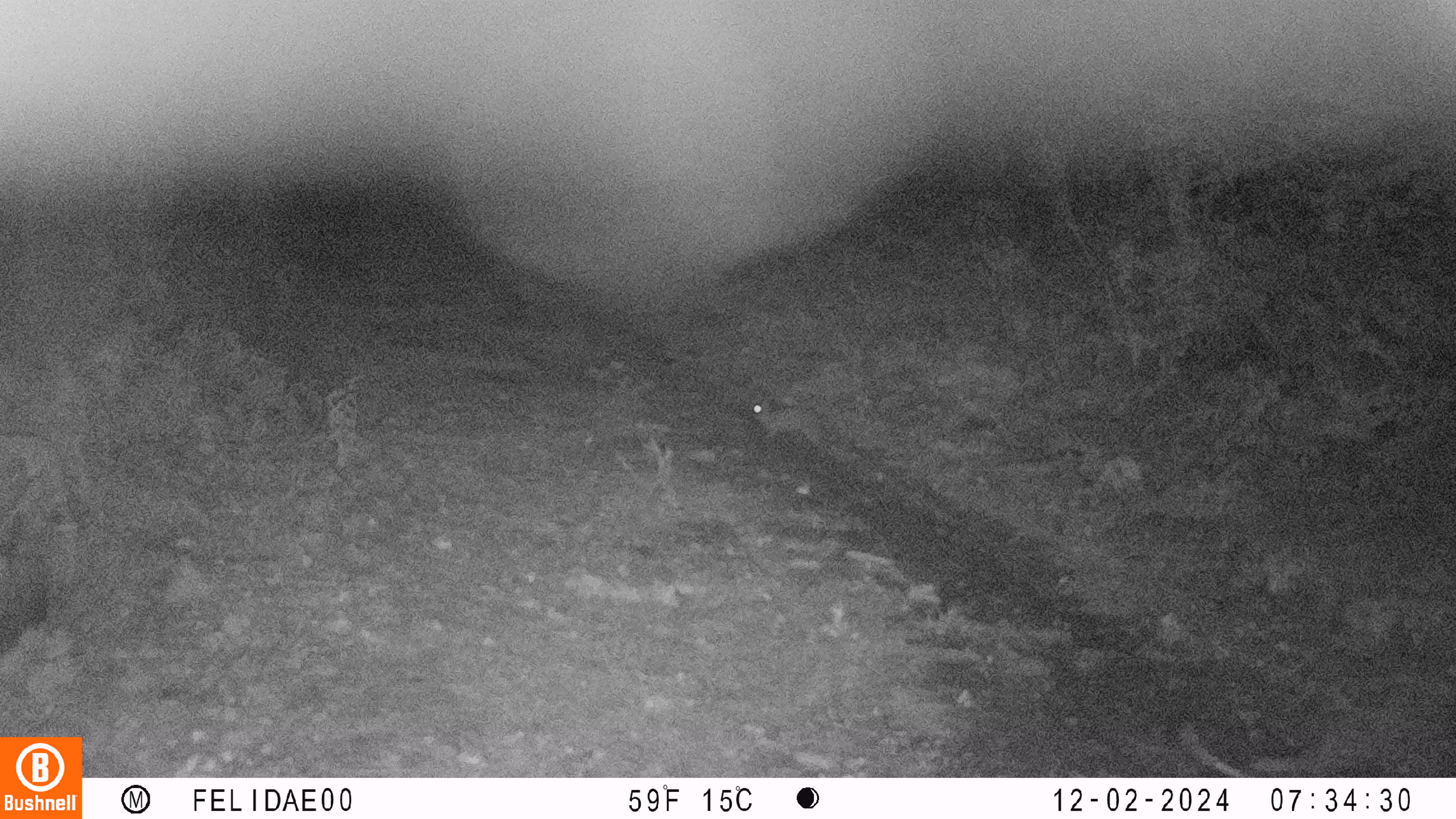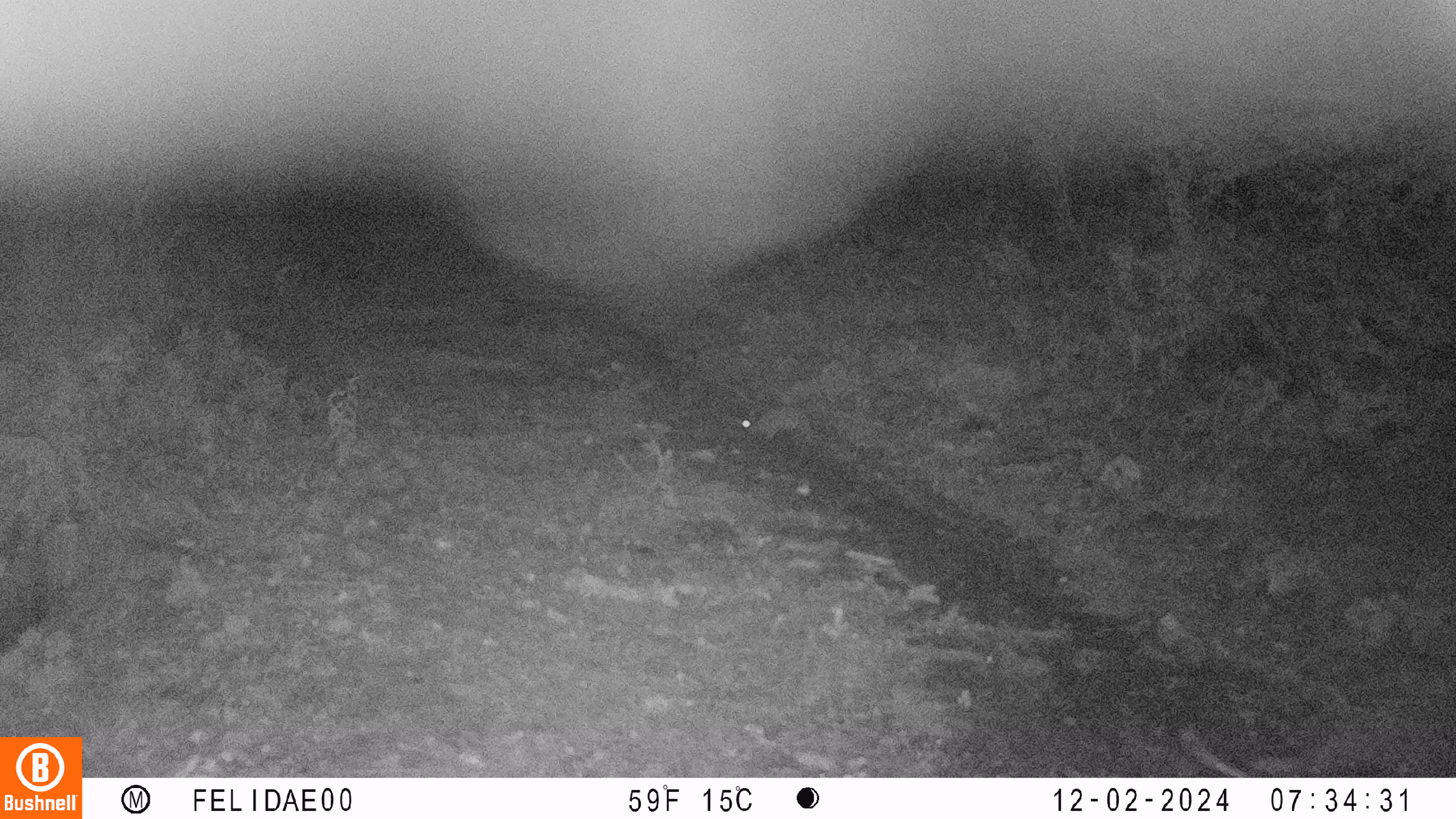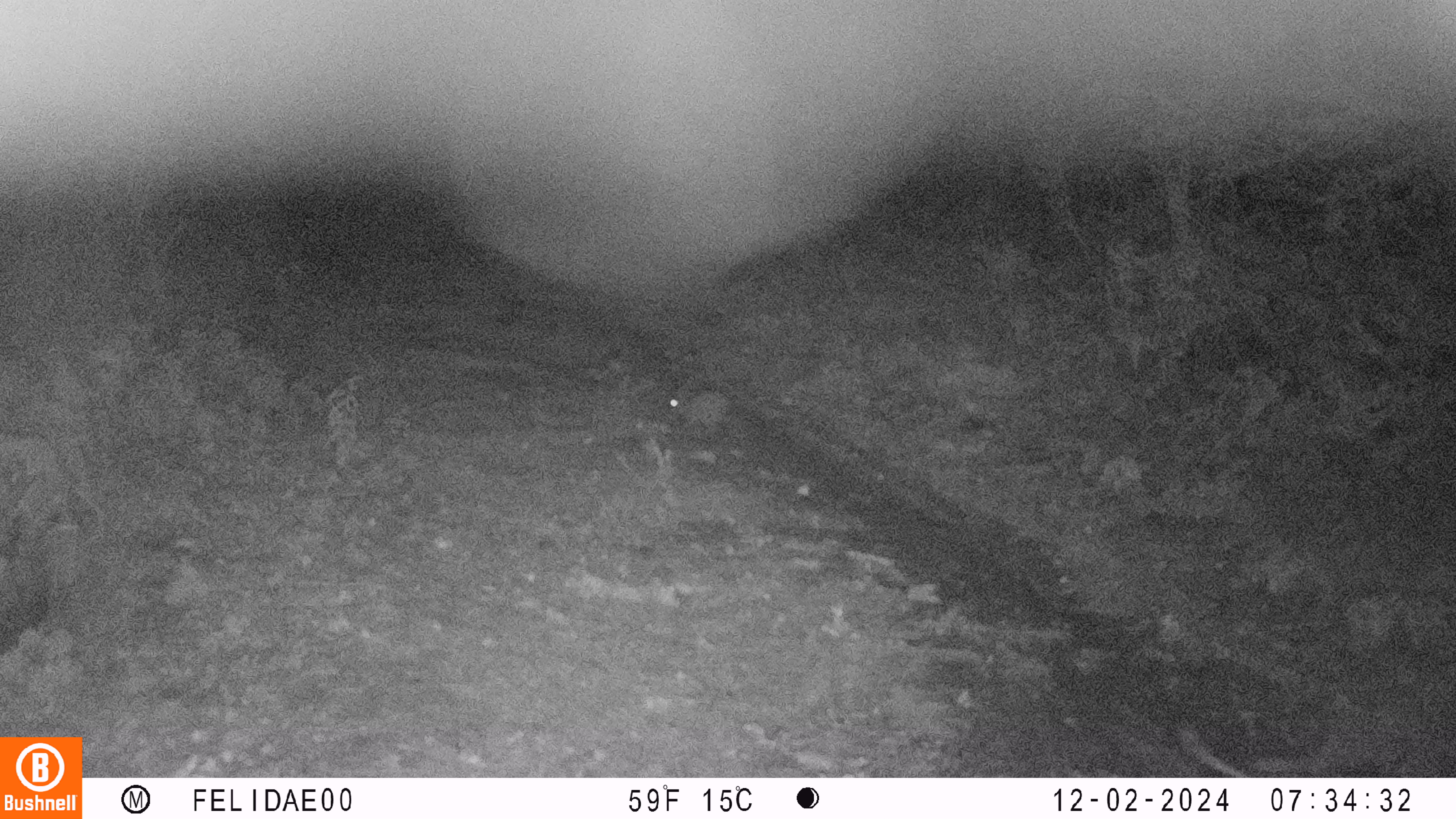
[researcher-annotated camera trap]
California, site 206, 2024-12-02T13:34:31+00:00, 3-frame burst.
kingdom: Animalia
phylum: Chordata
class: Mammalia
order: Lagomorpha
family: Leporidae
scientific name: Leporidae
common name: rabbit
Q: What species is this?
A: Rabbit (Leporidae).